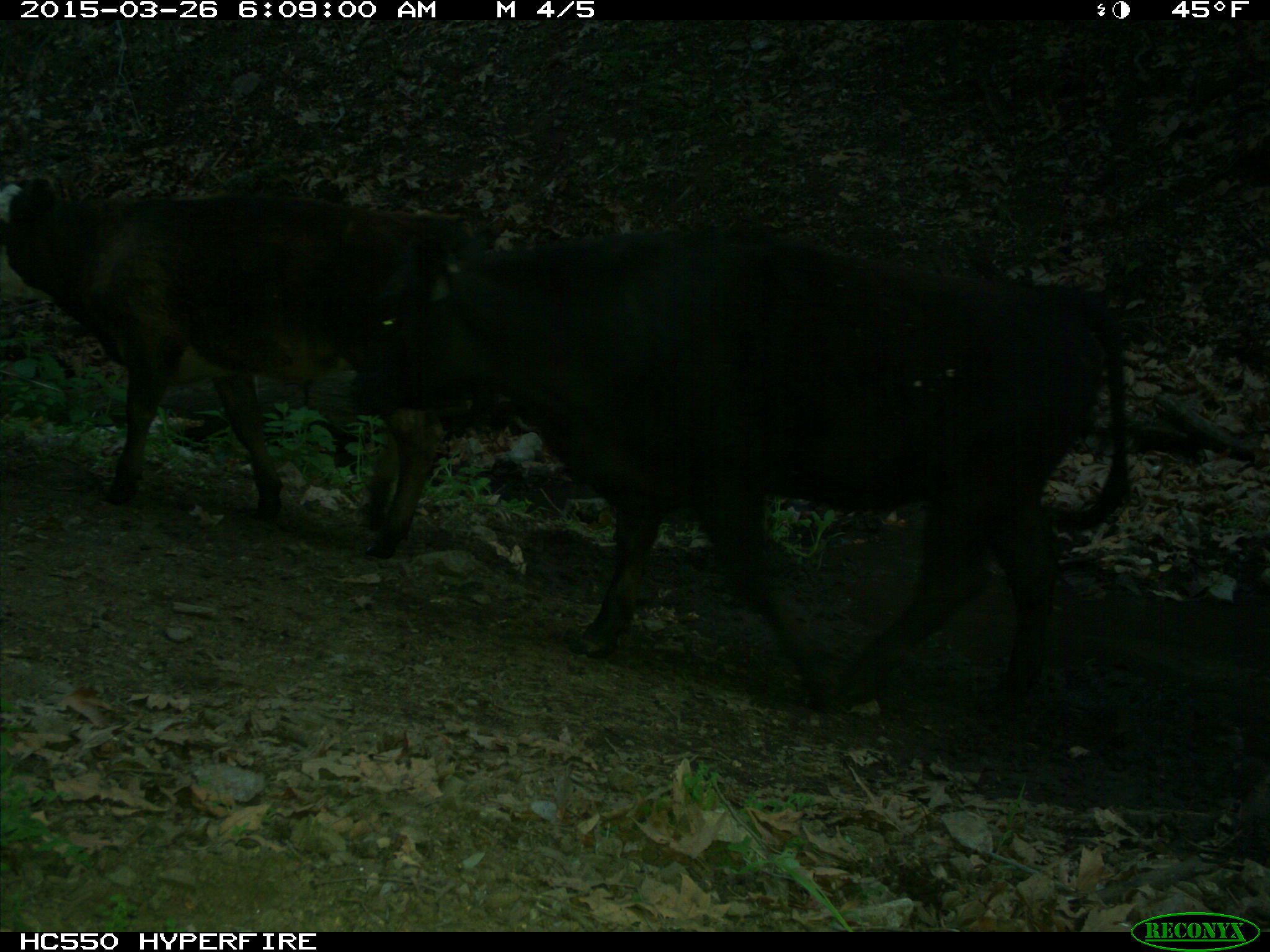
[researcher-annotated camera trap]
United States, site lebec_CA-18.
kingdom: Animalia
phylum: Chordata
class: Mammalia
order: Artiodactyla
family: Bovidae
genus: Bos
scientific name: Bos taurus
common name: domestic cow